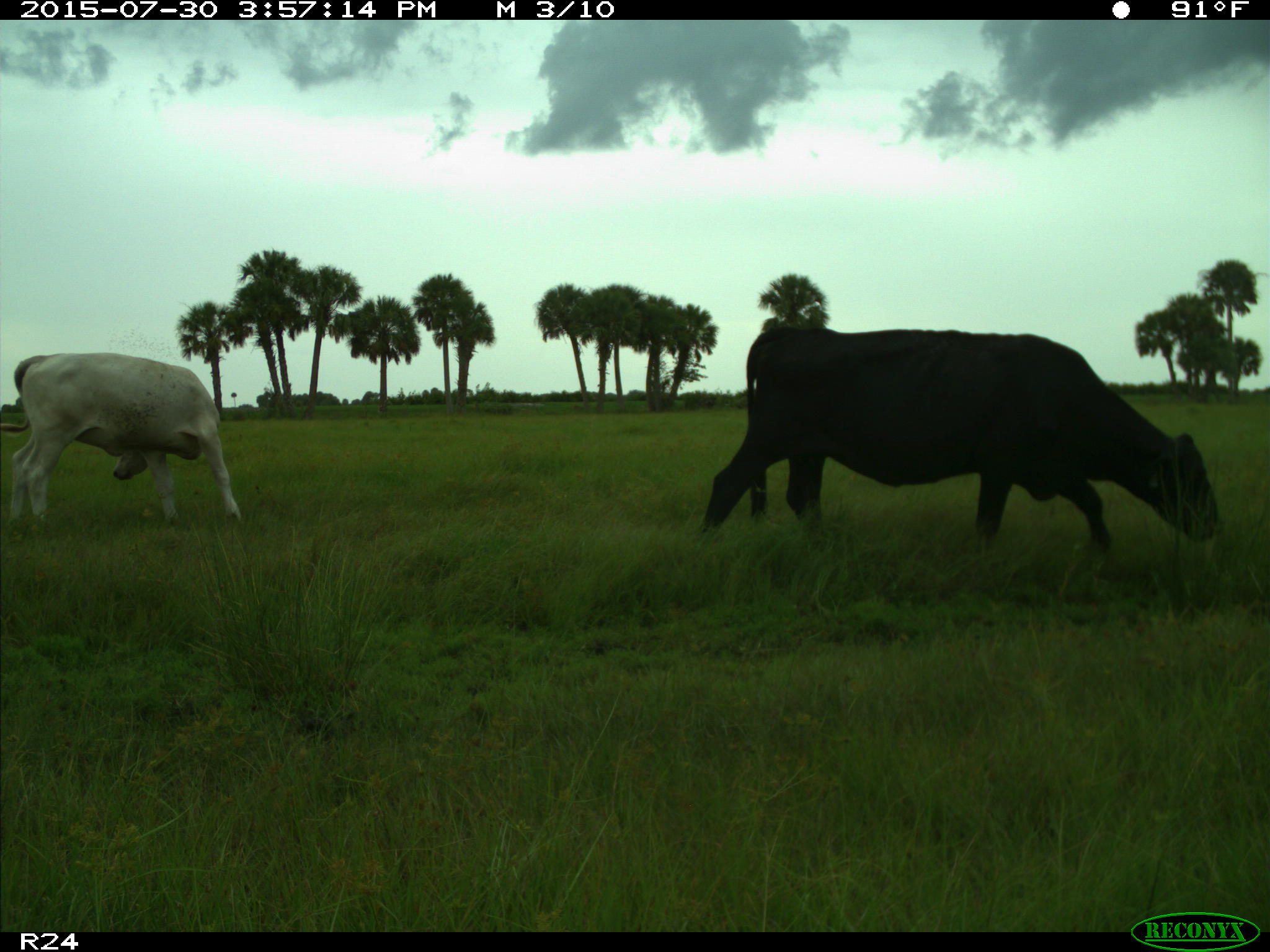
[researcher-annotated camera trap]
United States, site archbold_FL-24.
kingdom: Animalia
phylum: Chordata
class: Mammalia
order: Artiodactyla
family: Bovidae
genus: Bos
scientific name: Bos taurus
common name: domestic cow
Bos taurus (domestic cow).